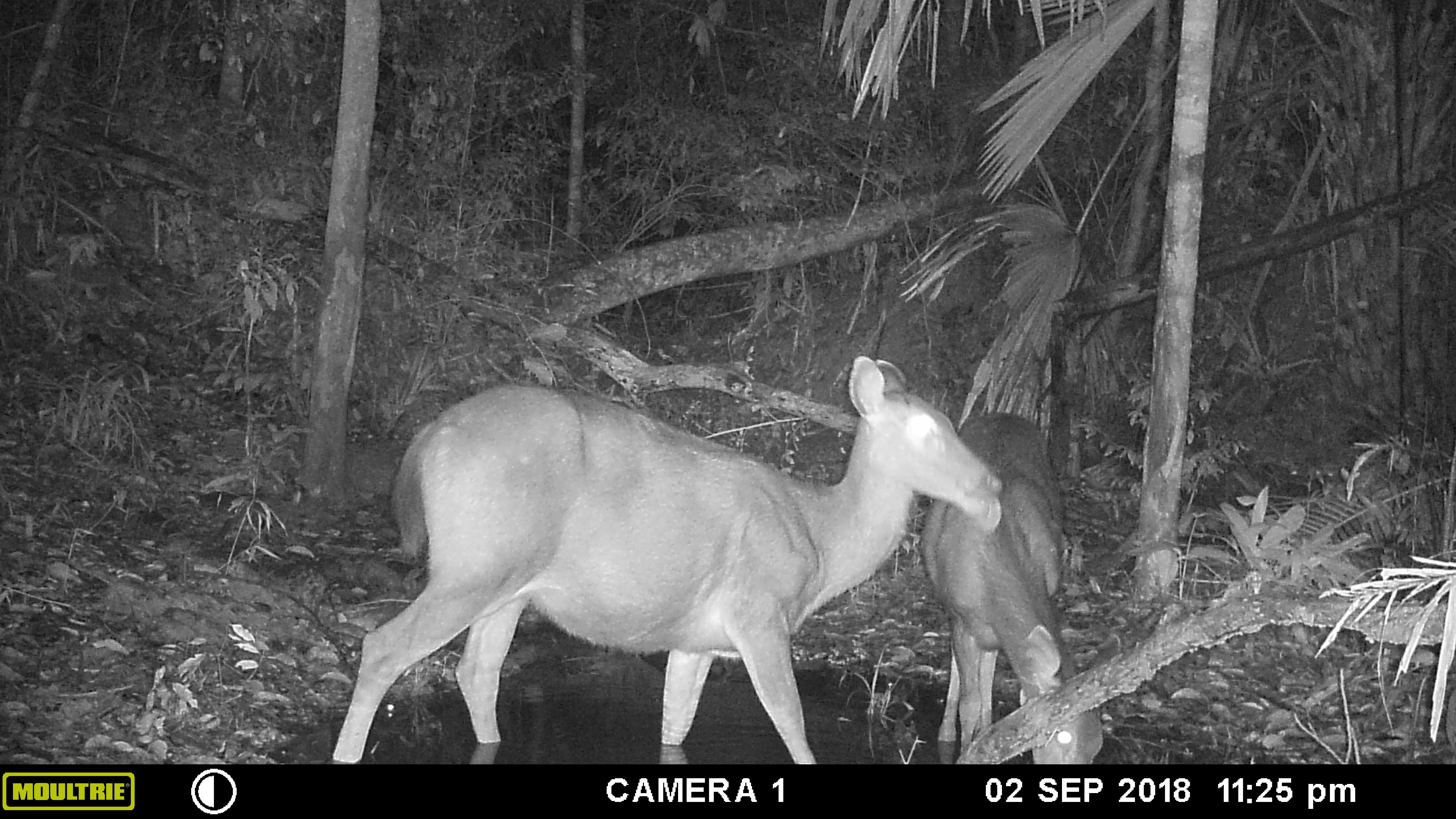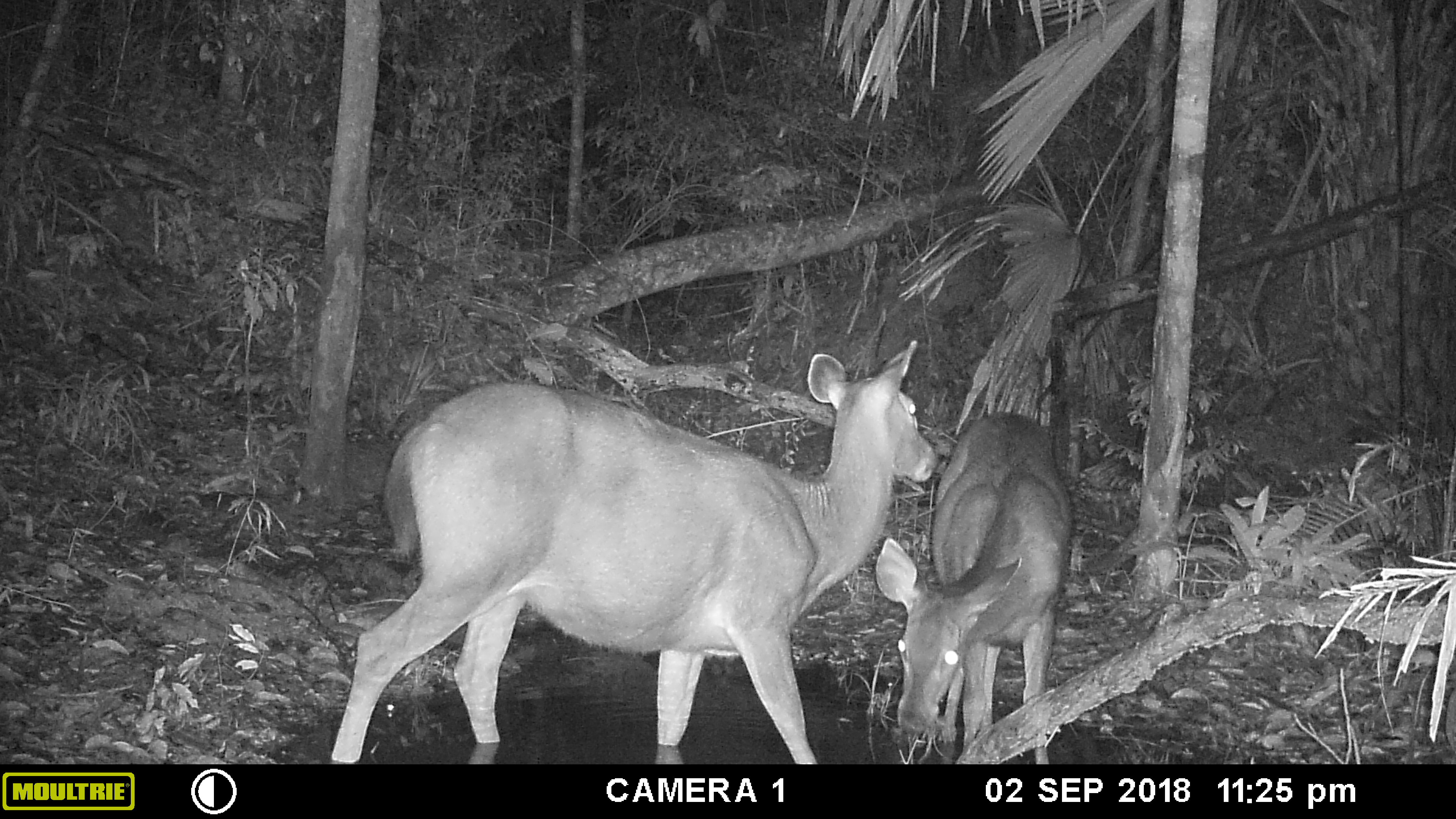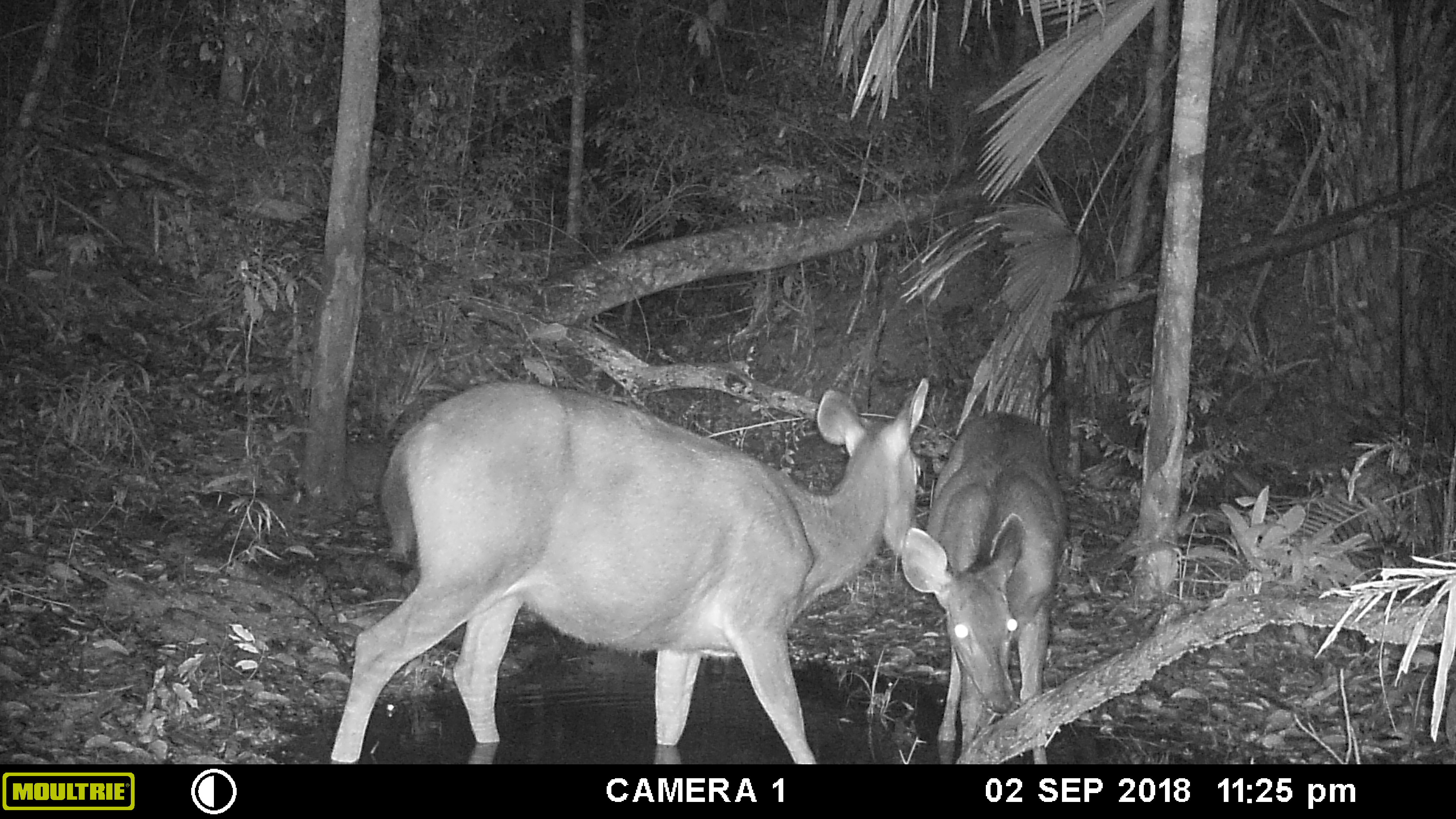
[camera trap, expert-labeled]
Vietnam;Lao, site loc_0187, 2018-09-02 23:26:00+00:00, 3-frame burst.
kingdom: Animalia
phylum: Chordata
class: Mammalia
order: Artiodactyla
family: Cervidae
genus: Rusa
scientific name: Rusa unicolor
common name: sambar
Sambar (Rusa unicolor). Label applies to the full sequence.